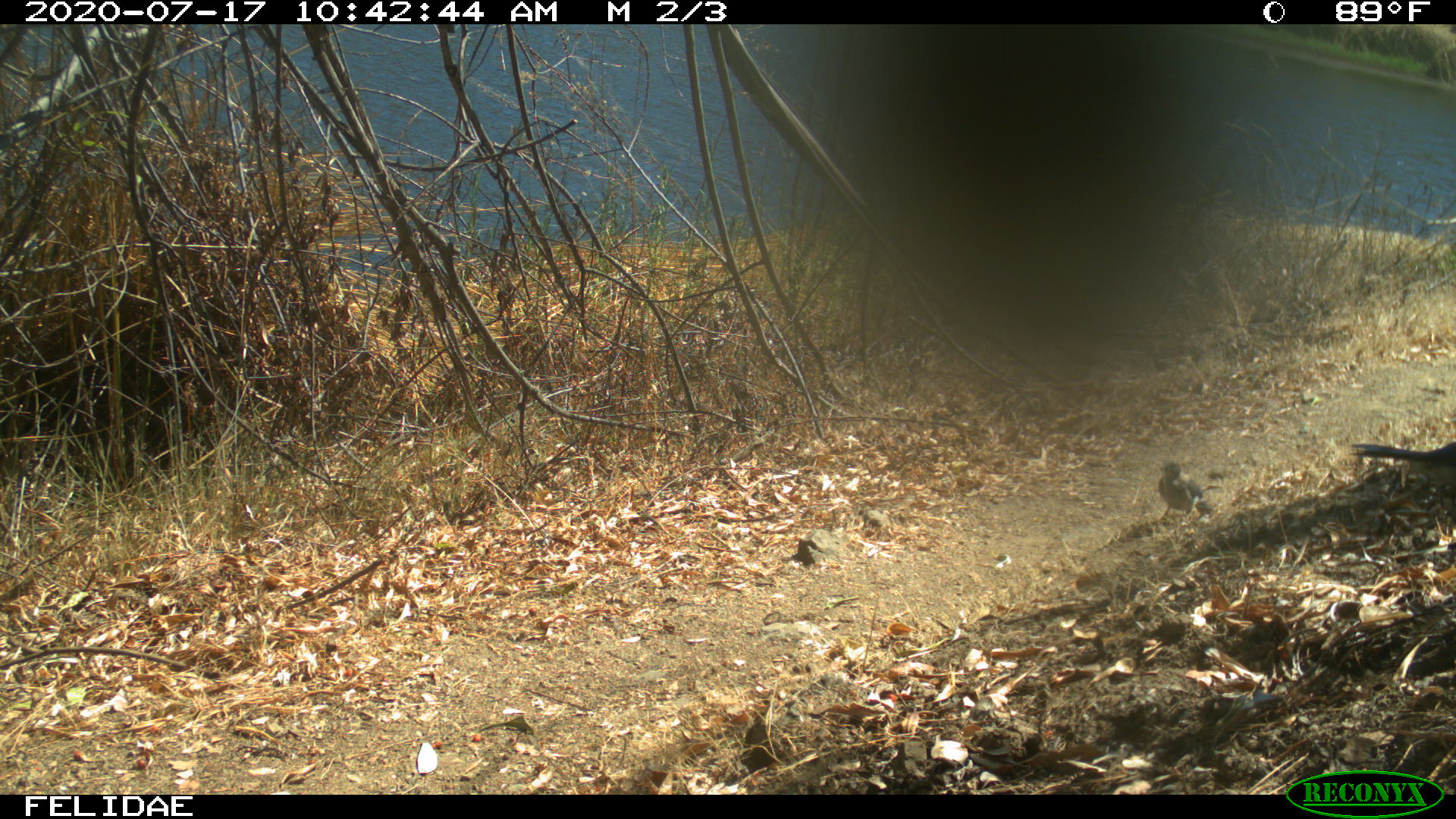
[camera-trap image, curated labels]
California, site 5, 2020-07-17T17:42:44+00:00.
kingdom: Animalia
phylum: Chordata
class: Aves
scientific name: Aves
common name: bird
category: unknown bird